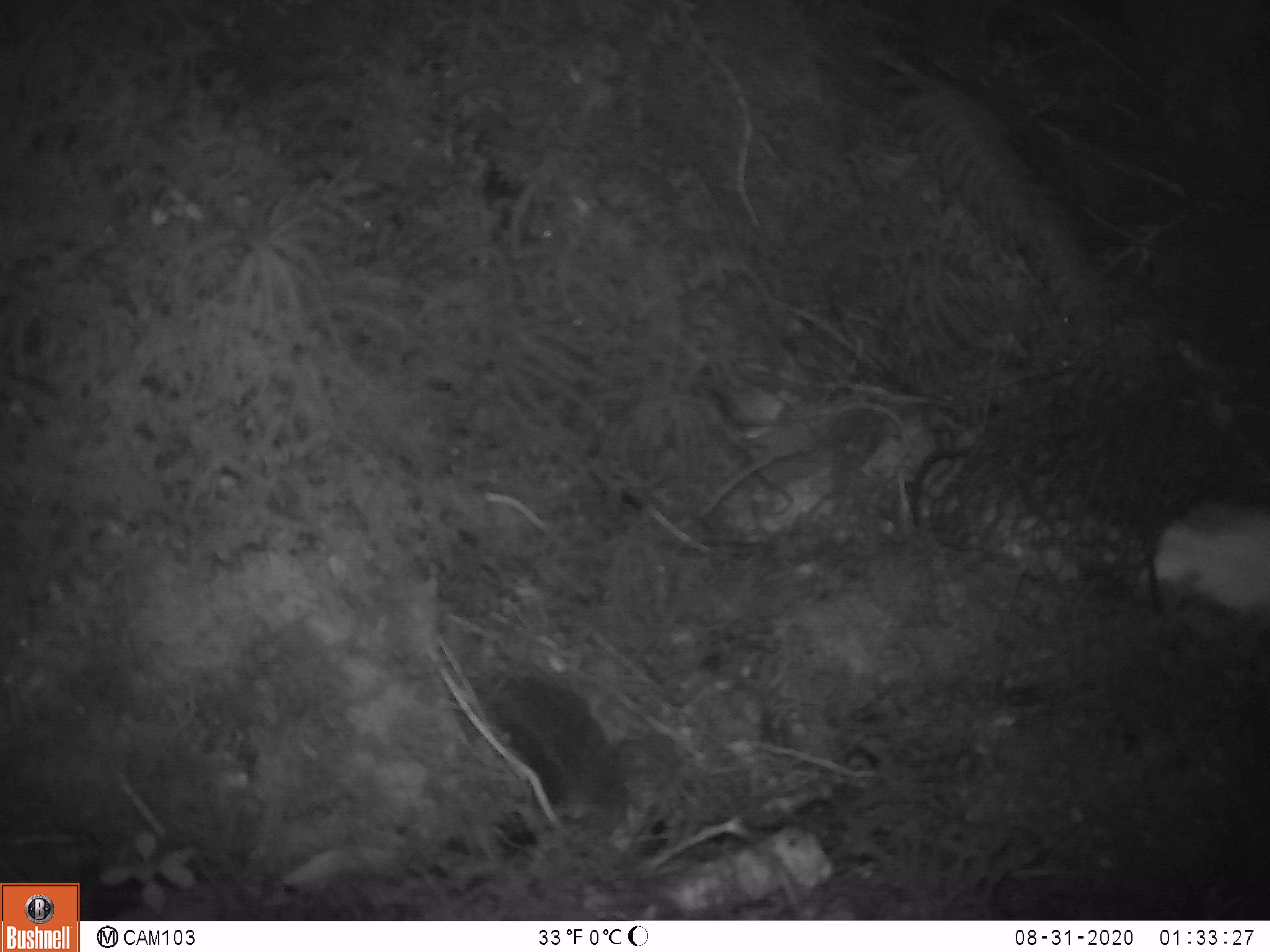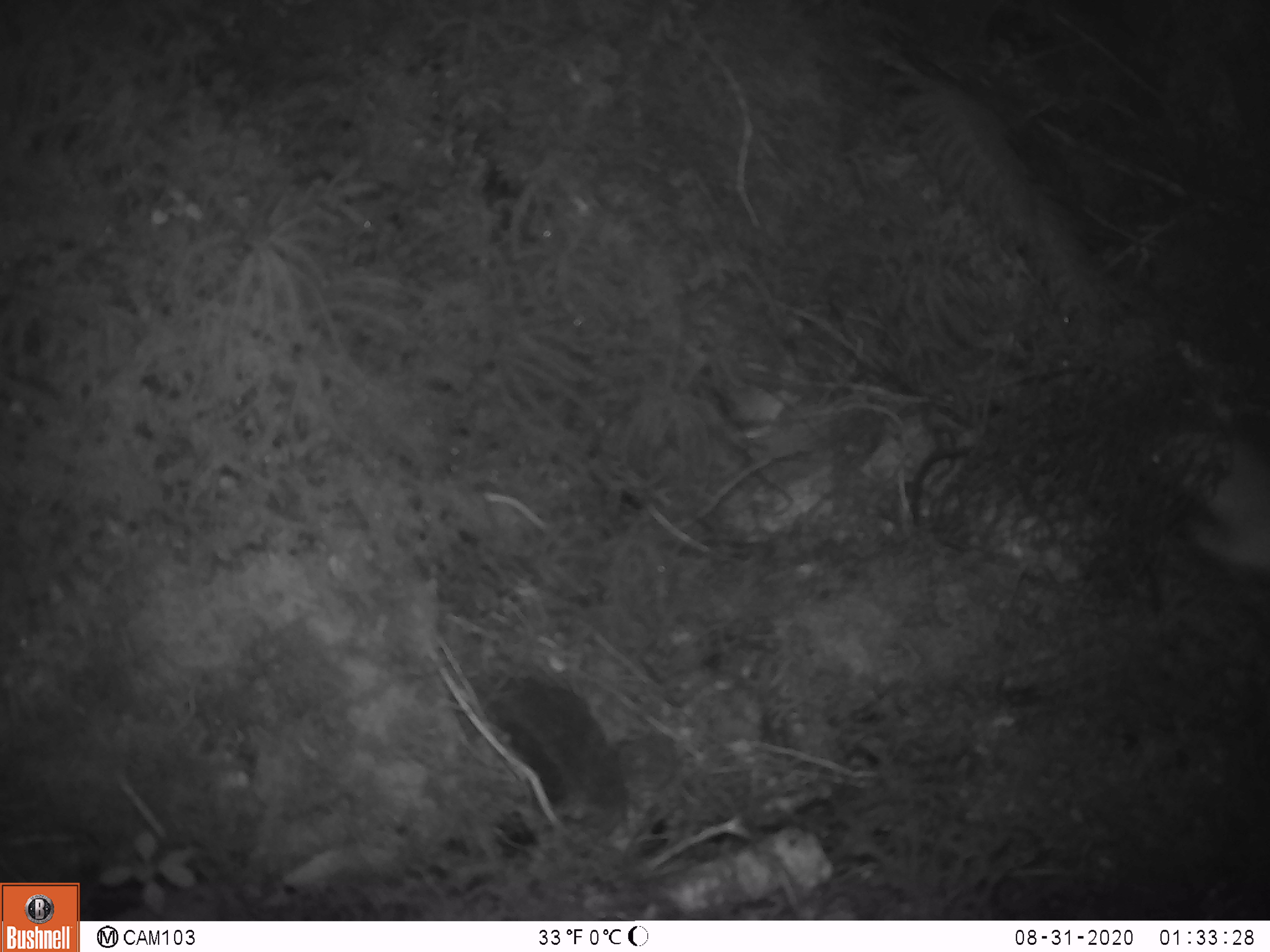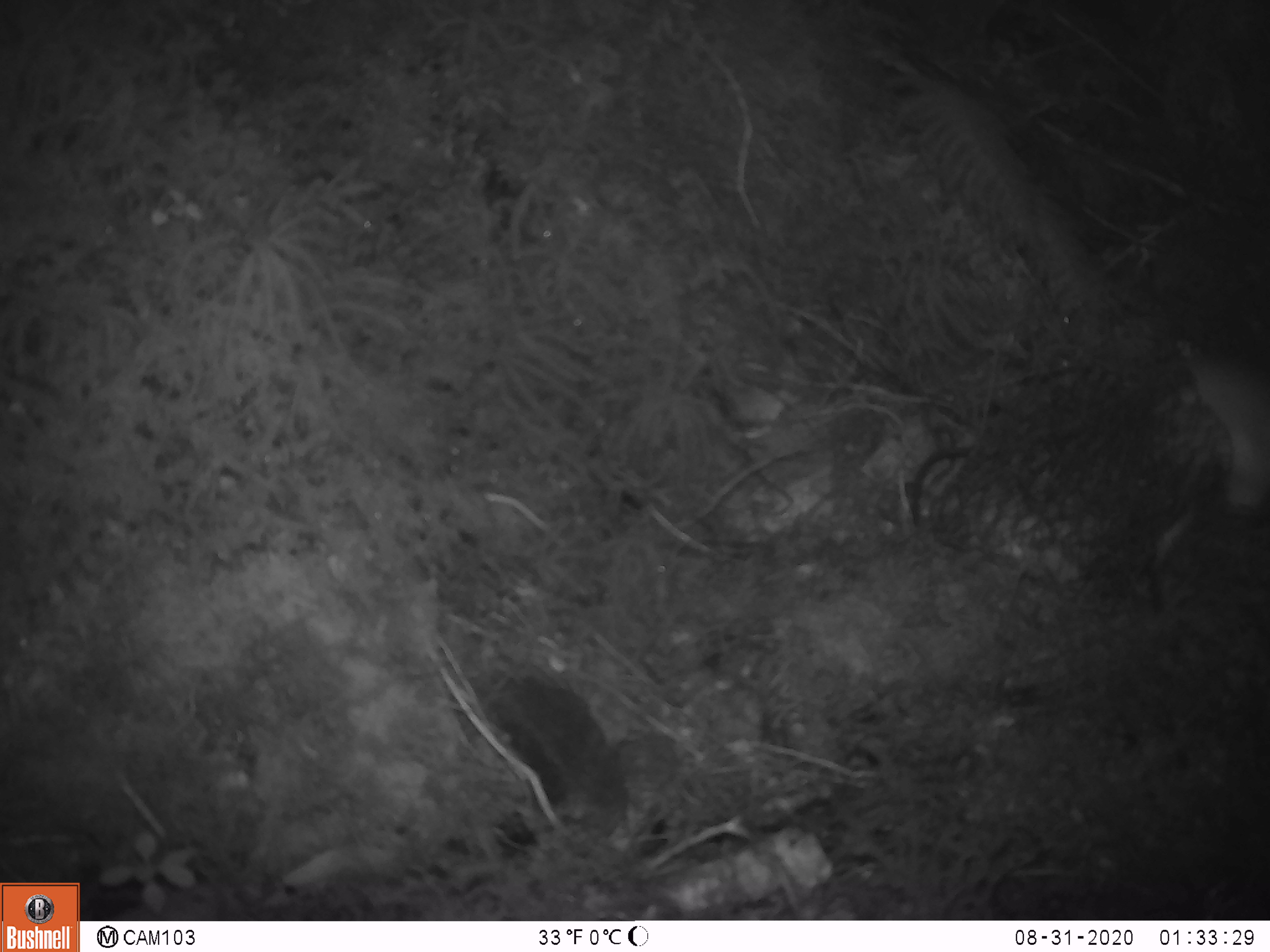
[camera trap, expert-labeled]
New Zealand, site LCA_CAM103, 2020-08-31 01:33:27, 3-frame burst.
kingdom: Animalia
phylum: Chordata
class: Mammalia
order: Carnivora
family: Mustelidae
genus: Mustela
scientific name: Mustela erminea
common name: stoat